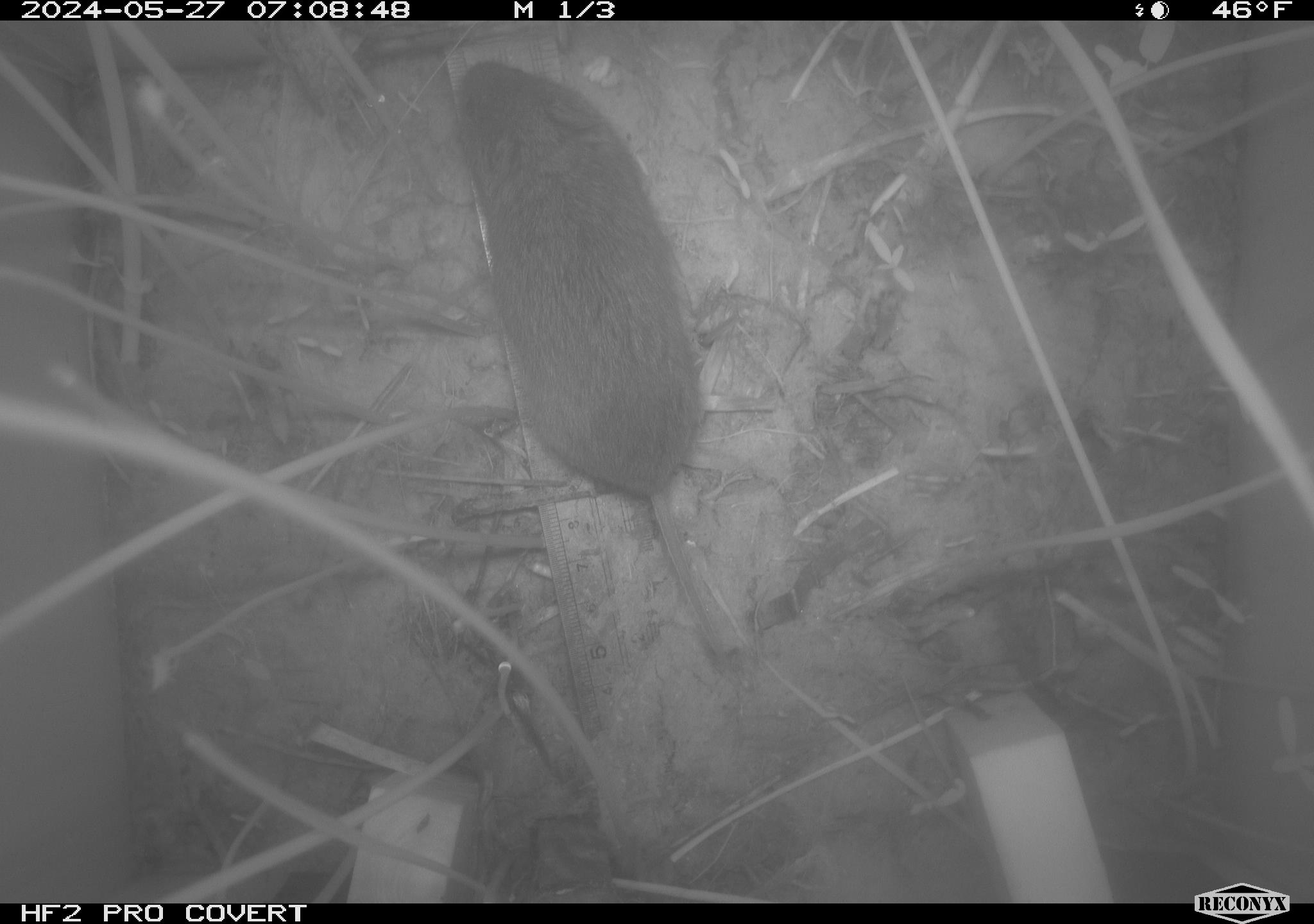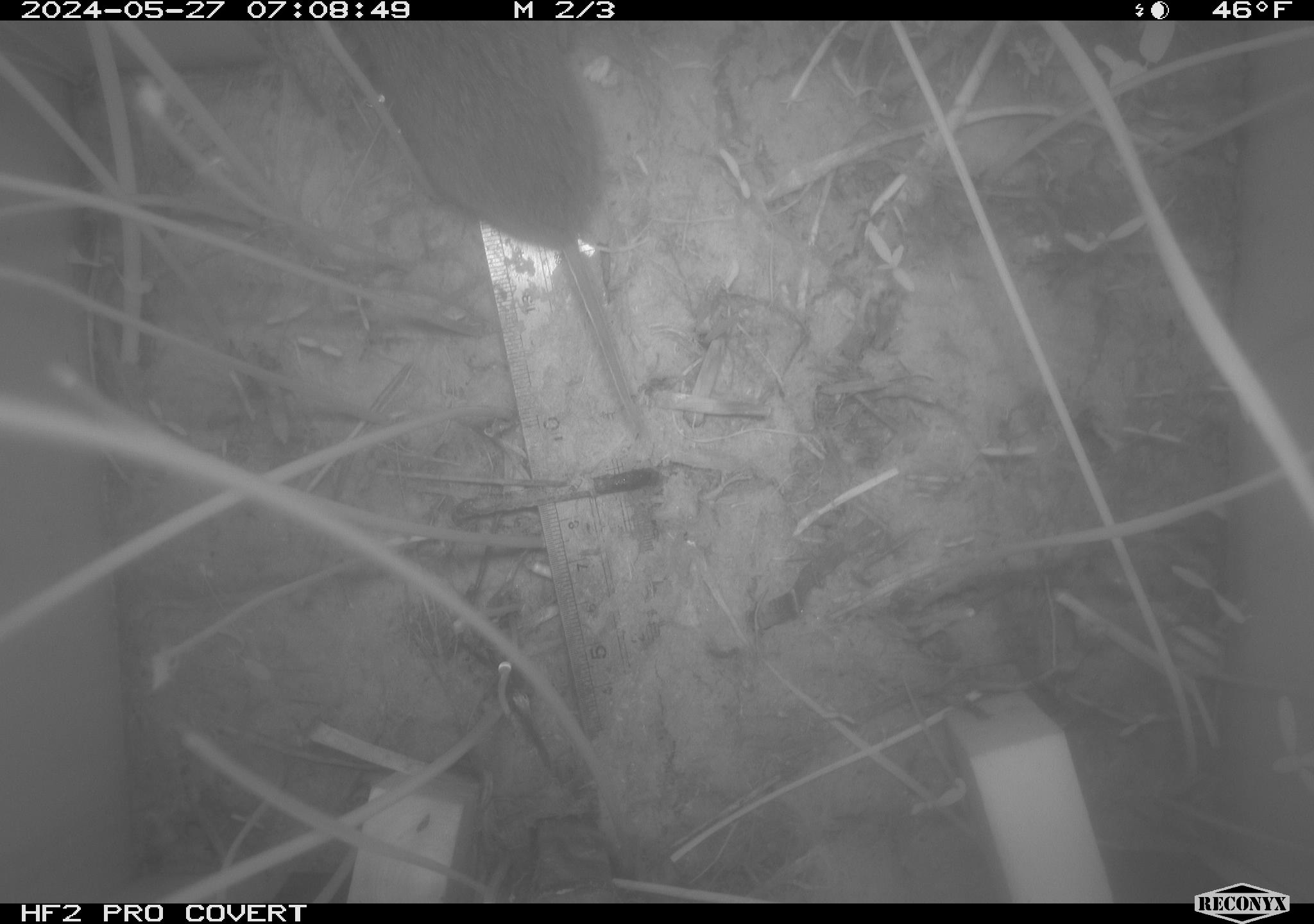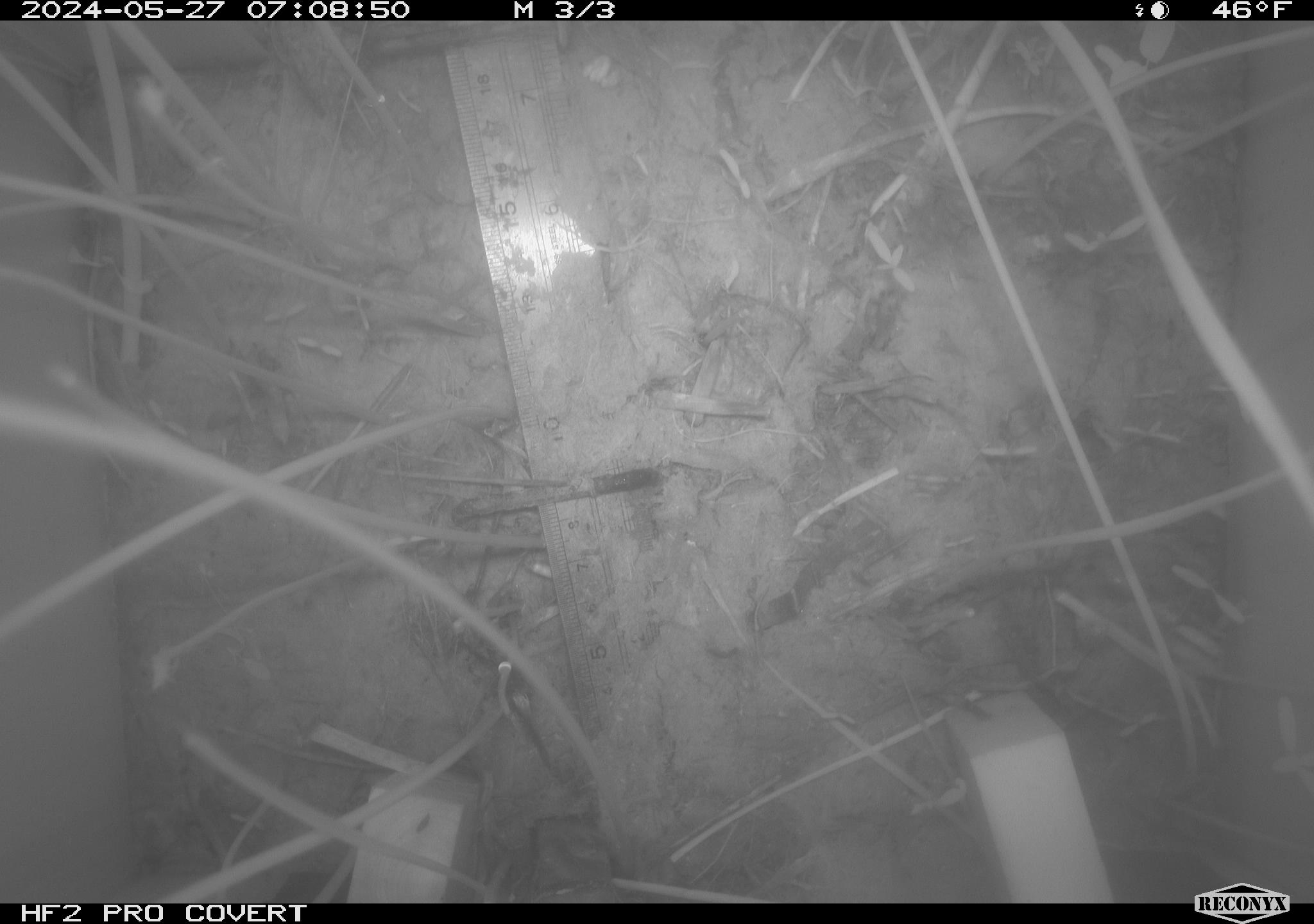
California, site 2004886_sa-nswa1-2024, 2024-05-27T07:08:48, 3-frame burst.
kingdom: Animalia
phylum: Chordata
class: Mammalia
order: Rodentia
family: Cricetidae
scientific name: Arvicolinae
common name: voles, lemmings, and muskrats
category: arvicolinae subfamily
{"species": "arvicolinae subfamily (voles, lemmings, and muskrats) (Arvicolinae)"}